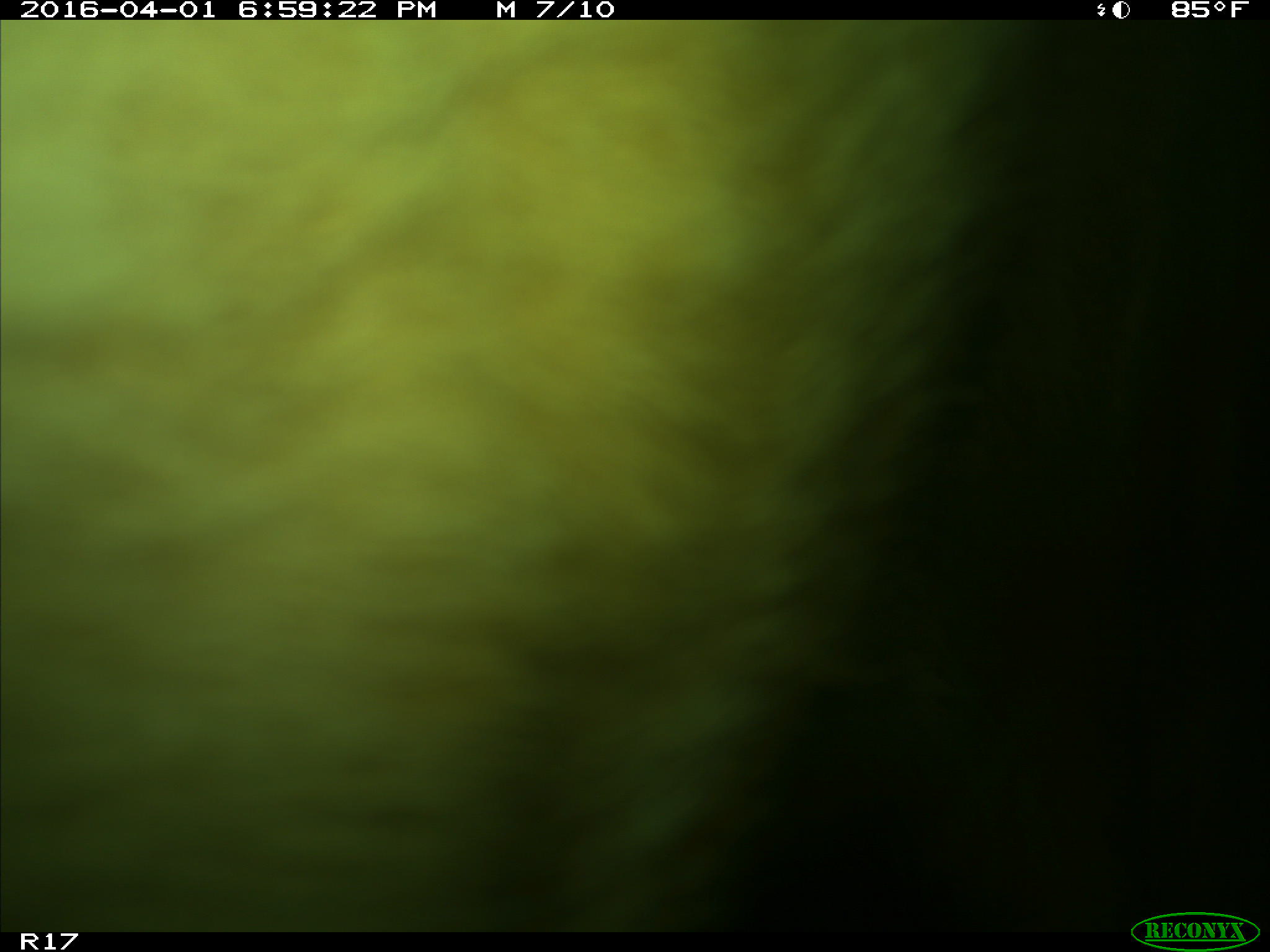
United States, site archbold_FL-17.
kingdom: Animalia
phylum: Chordata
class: Mammalia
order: Artiodactyla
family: Bovidae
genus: Bos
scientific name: Bos taurus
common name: domestic cow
Bos taurus (domestic cow).